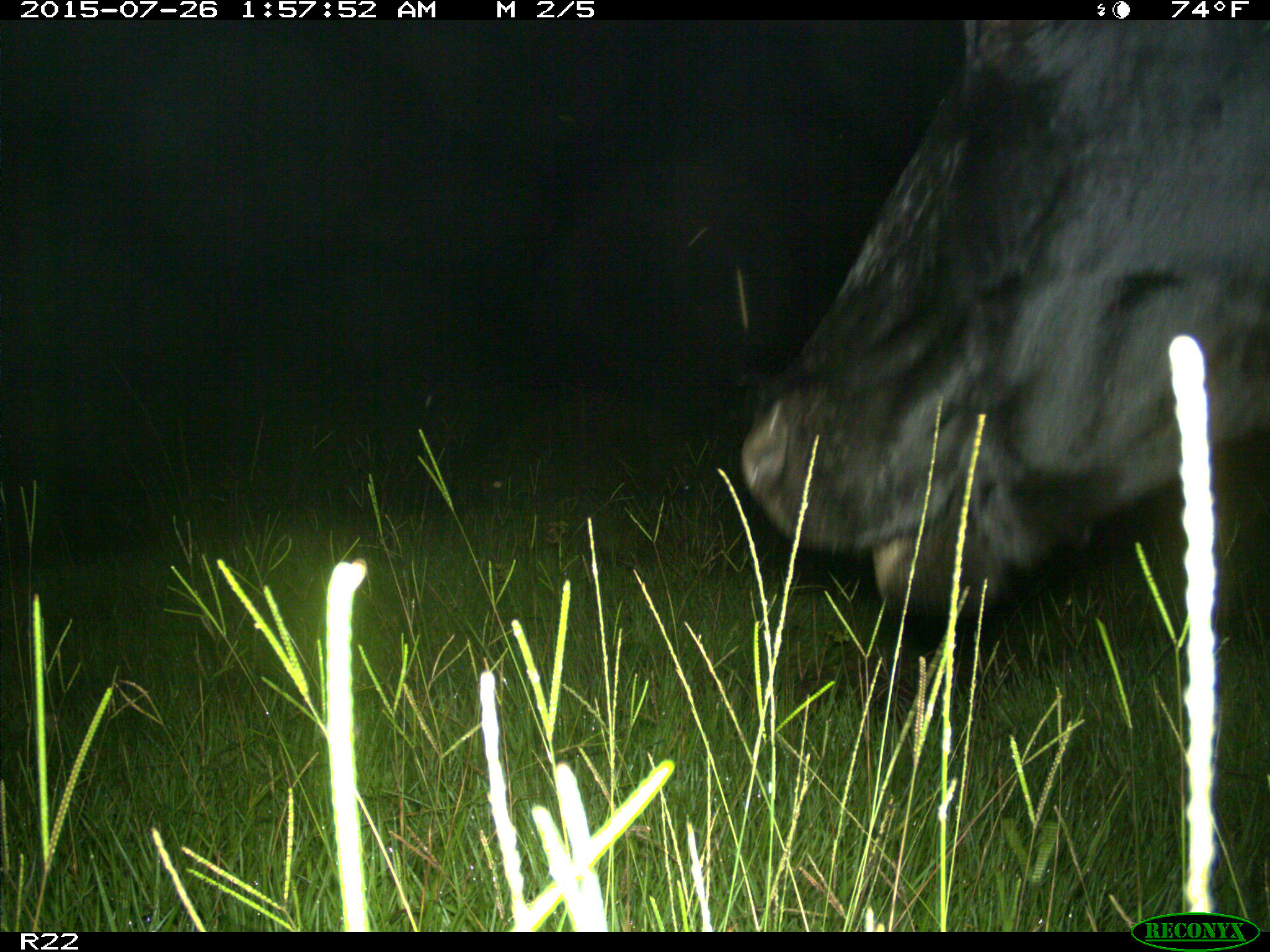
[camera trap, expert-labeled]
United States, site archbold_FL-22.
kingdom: Animalia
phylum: Chordata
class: Mammalia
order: Artiodactyla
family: Bovidae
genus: Bos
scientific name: Bos taurus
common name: domestic cow